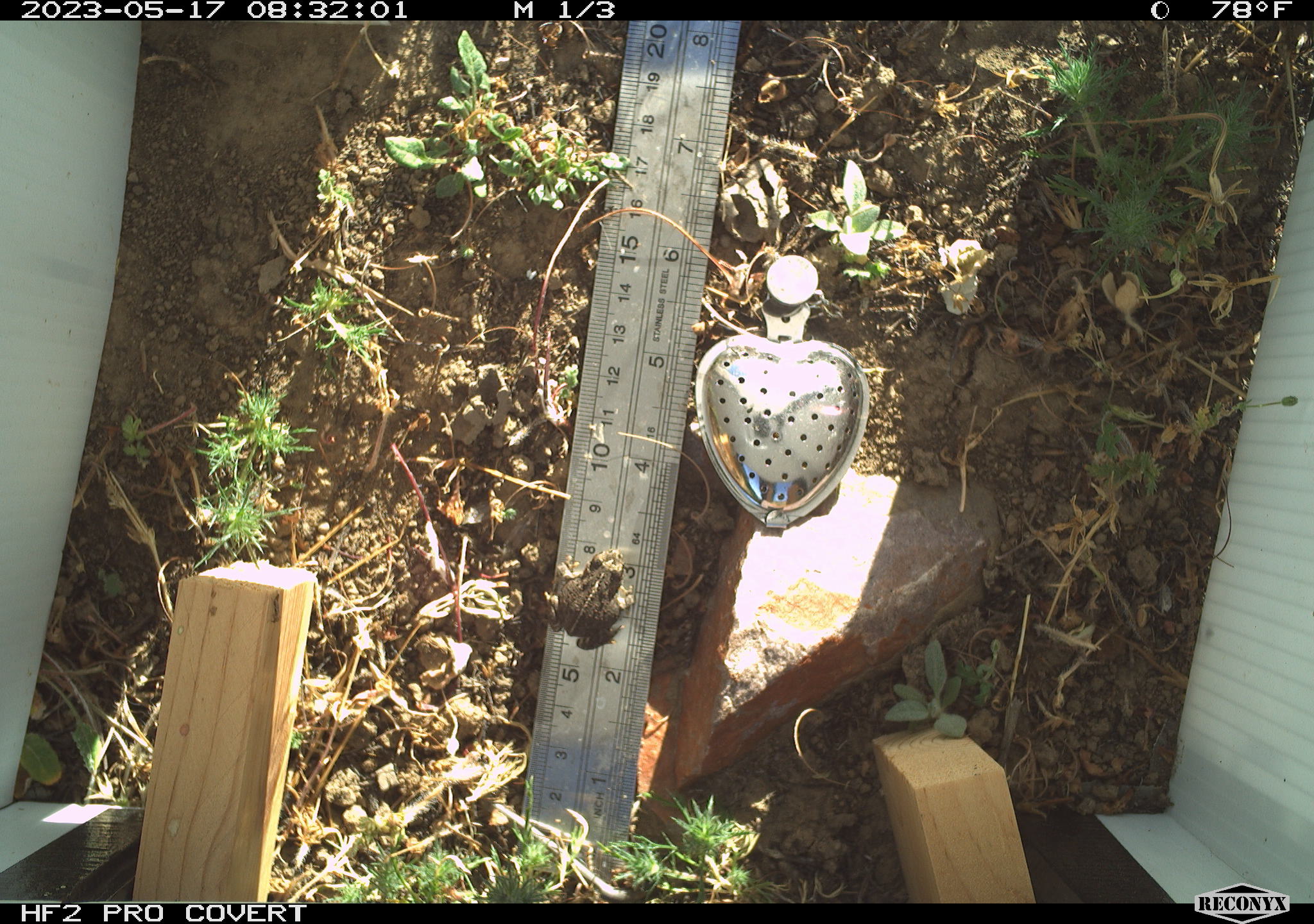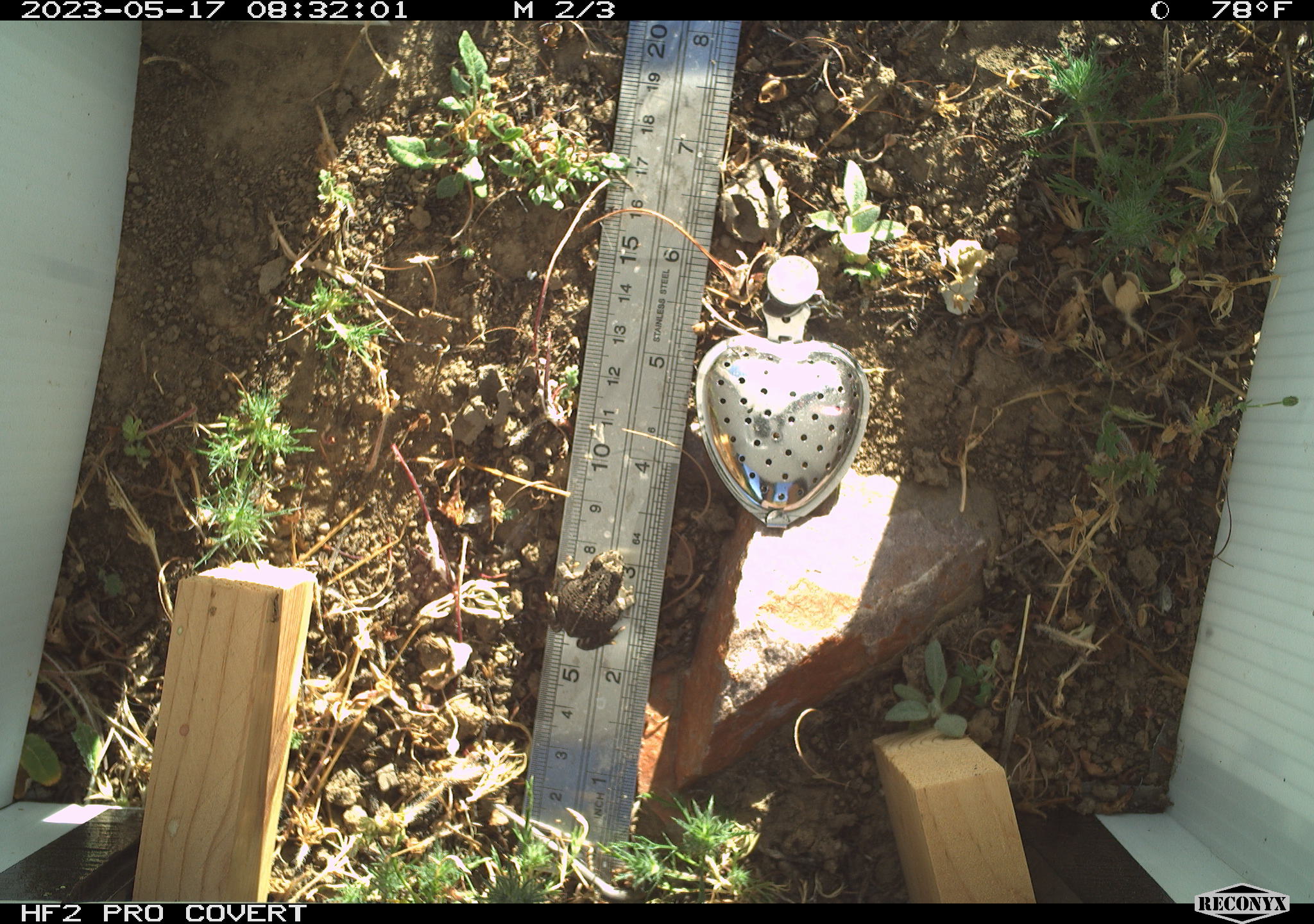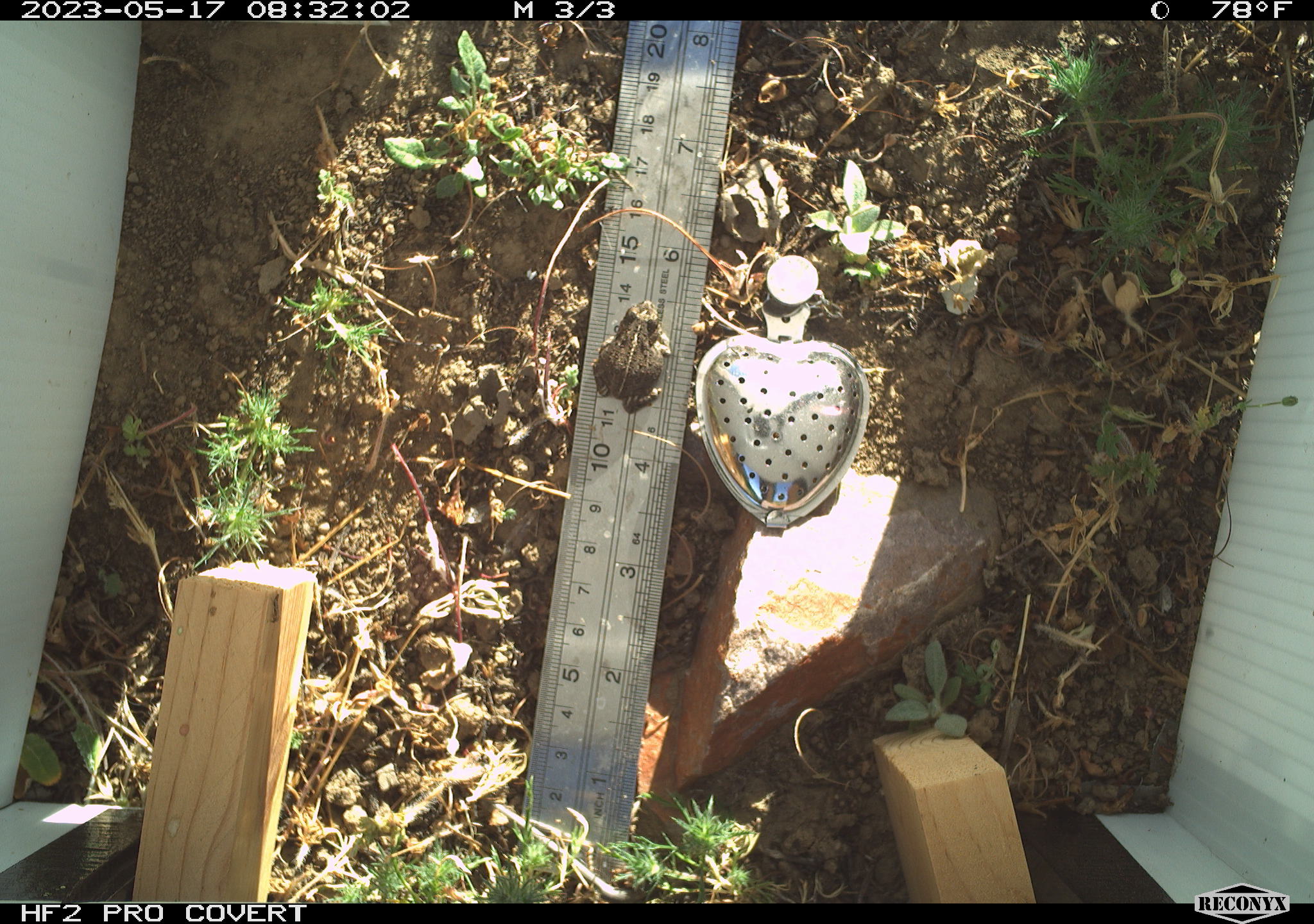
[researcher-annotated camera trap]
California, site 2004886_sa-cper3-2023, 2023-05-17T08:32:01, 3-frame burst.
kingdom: Animalia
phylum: Chordata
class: Amphibia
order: Anura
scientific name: Anura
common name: frogs